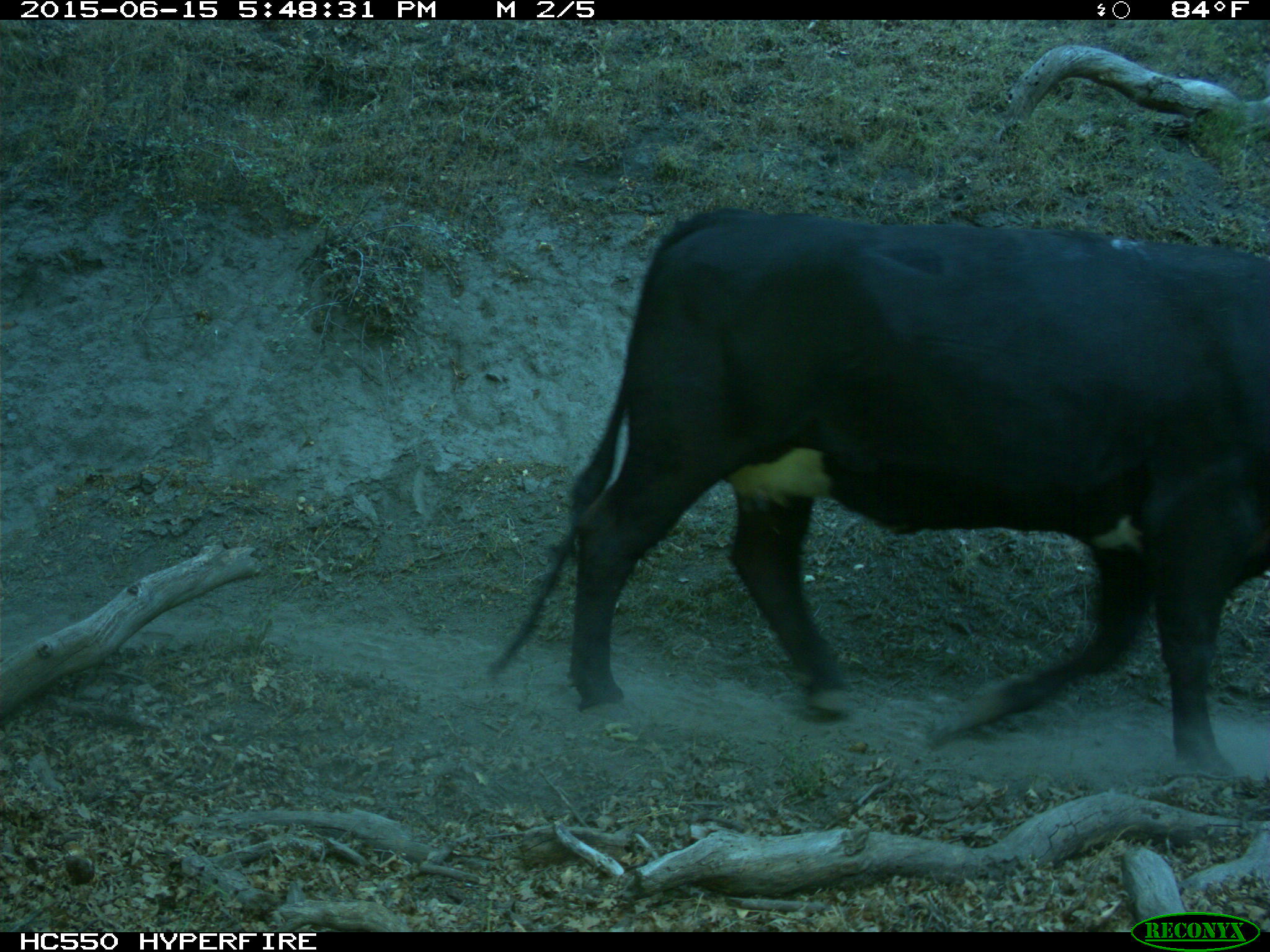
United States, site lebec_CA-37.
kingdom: Animalia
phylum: Chordata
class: Mammalia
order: Artiodactyla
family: Bovidae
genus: Bos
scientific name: Bos taurus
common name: domestic cow